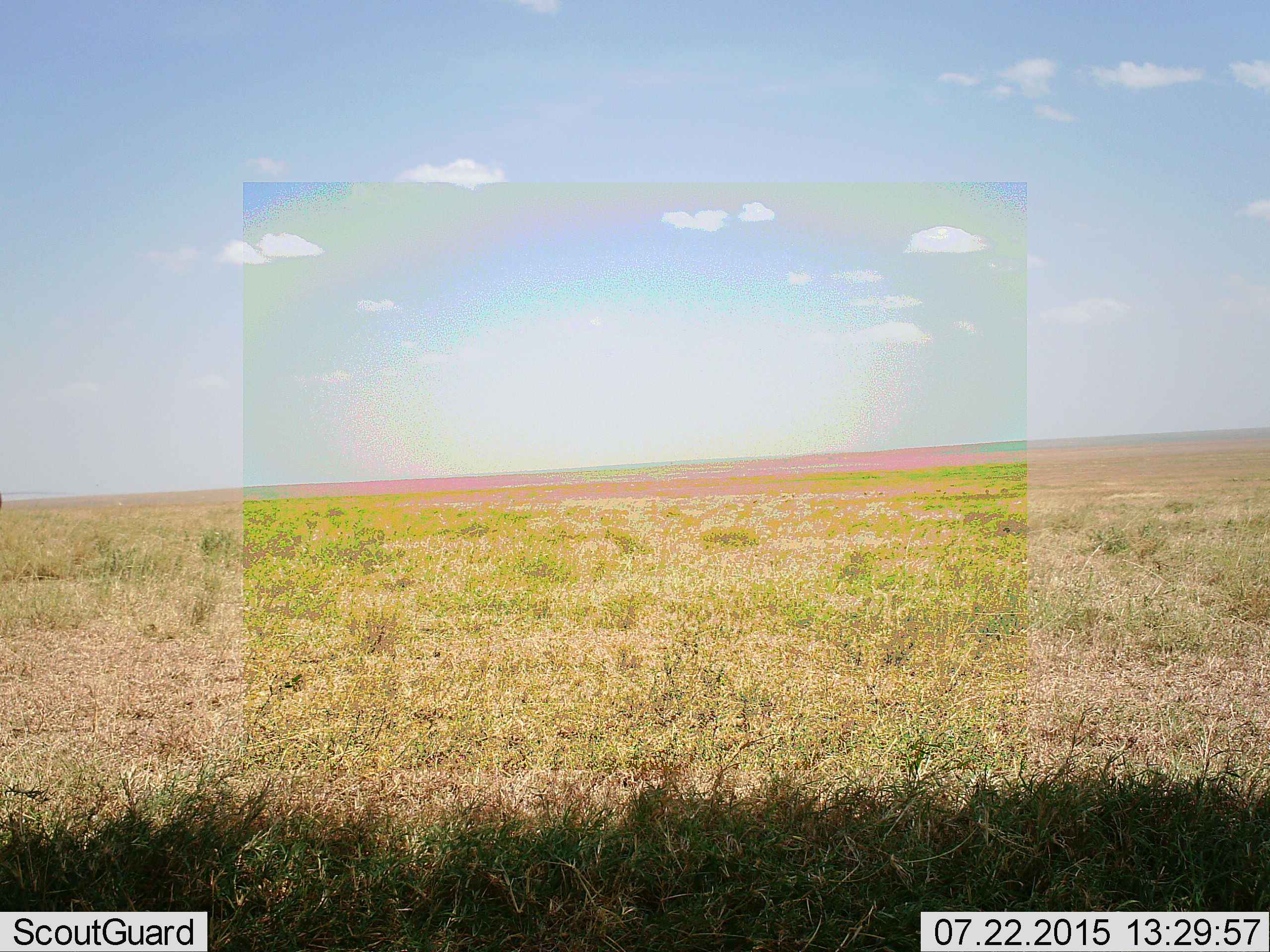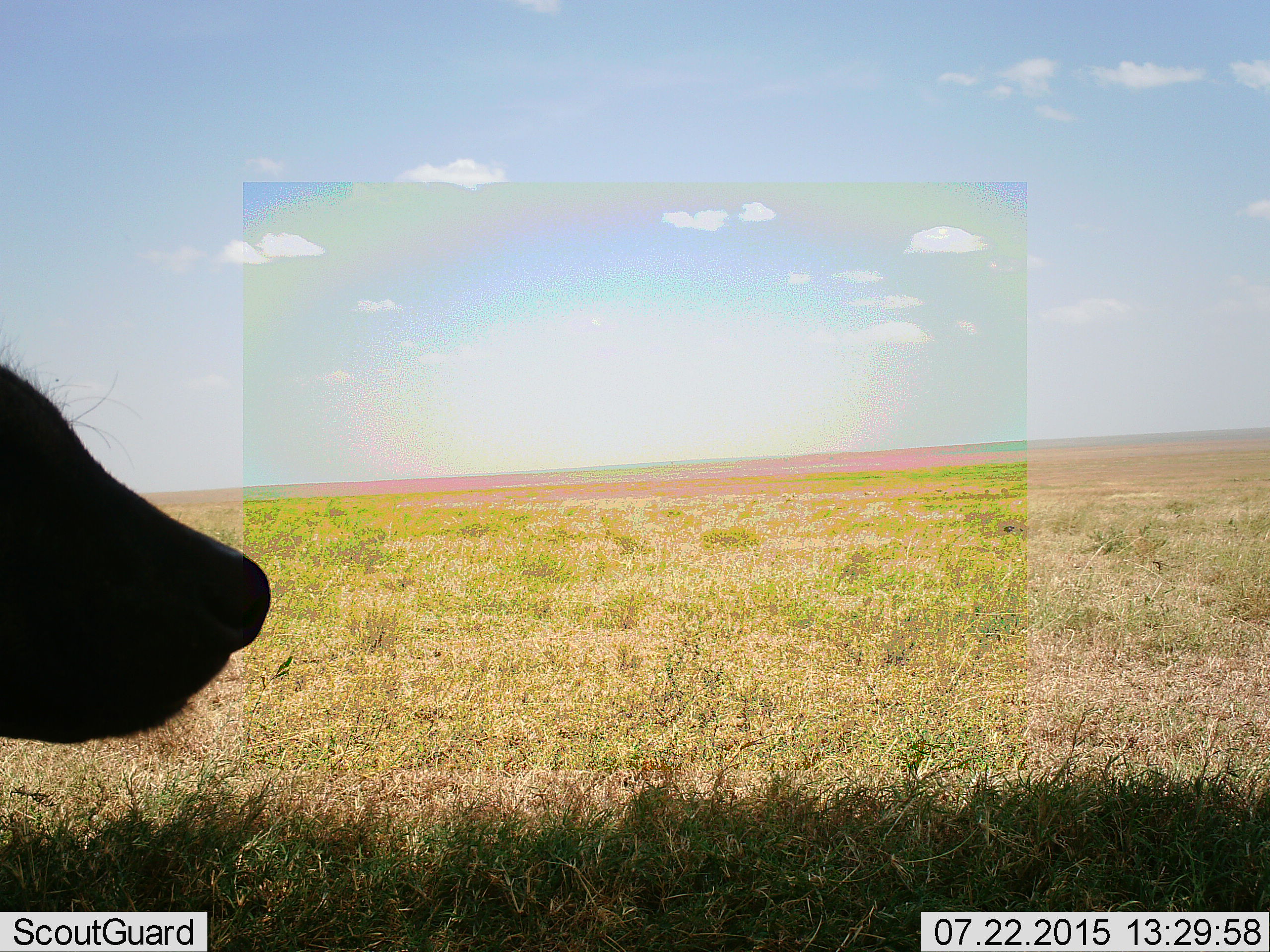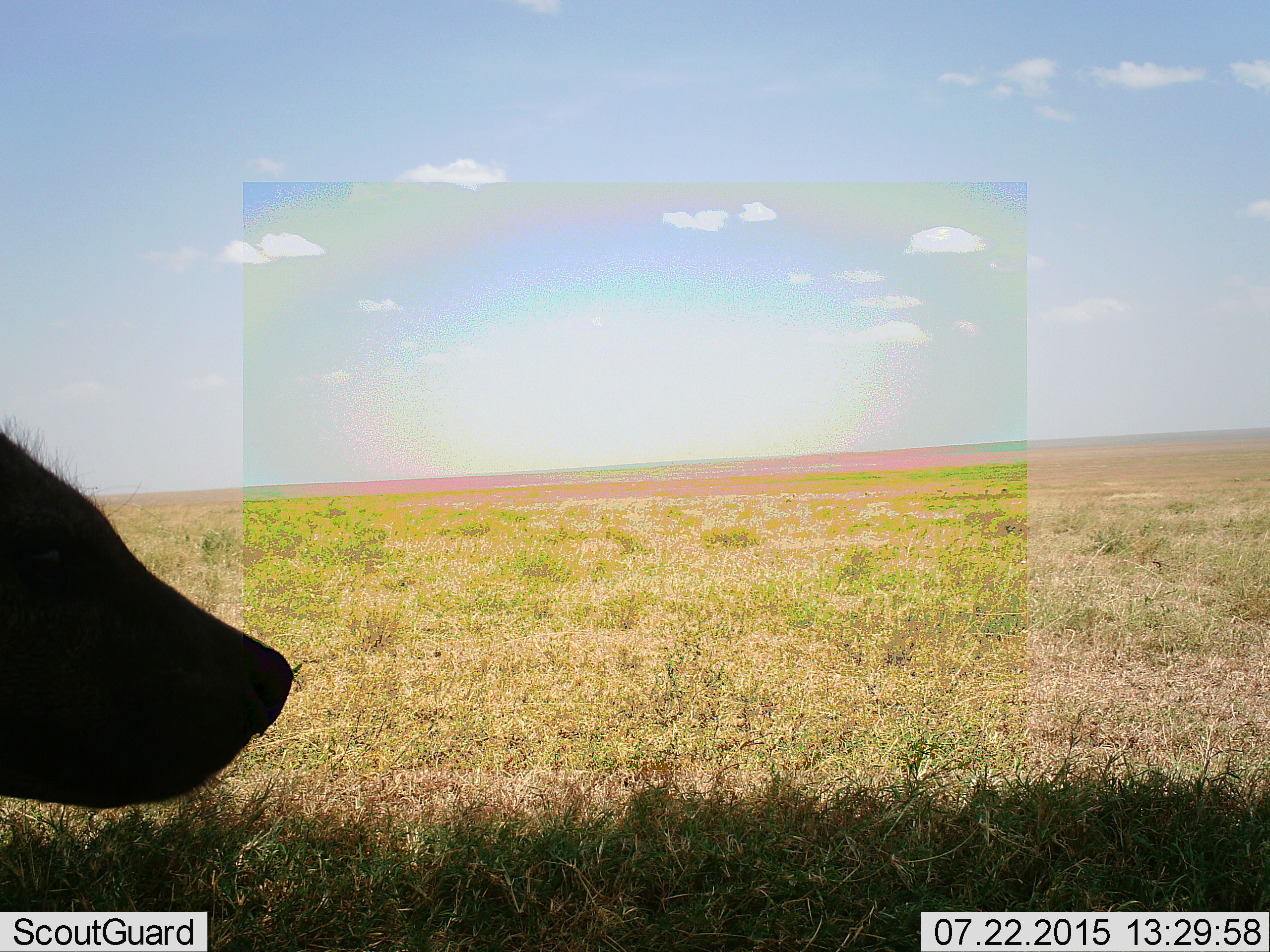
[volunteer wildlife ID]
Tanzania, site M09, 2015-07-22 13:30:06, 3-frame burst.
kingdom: Animalia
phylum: Chordata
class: Mammalia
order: Carnivora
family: Hyaenidae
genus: Crocuta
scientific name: Crocuta crocuta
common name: spotted hyena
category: hyenaspotted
Hyenaspotted (spotted hyena) (Crocuta crocuta), count 1. Behavior (volunteer vote fractions): standing 43%, resting 0%, moving 57%, interacting 0%. Young present (vote fraction): 0%. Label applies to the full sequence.